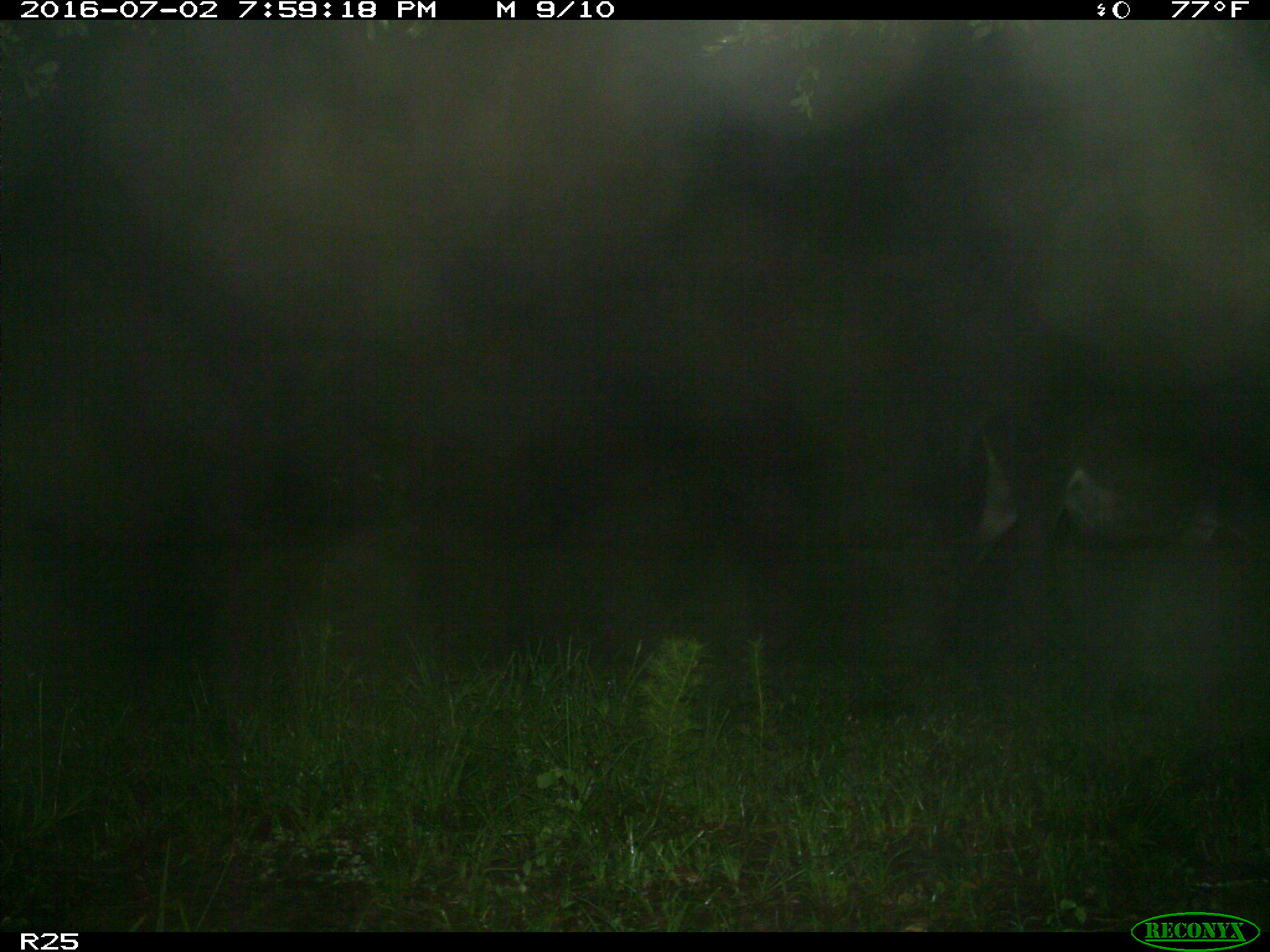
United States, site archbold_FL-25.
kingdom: Animalia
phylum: Chordata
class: Mammalia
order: Artiodactyla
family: Bovidae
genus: Bos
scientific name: Bos taurus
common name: domestic cow